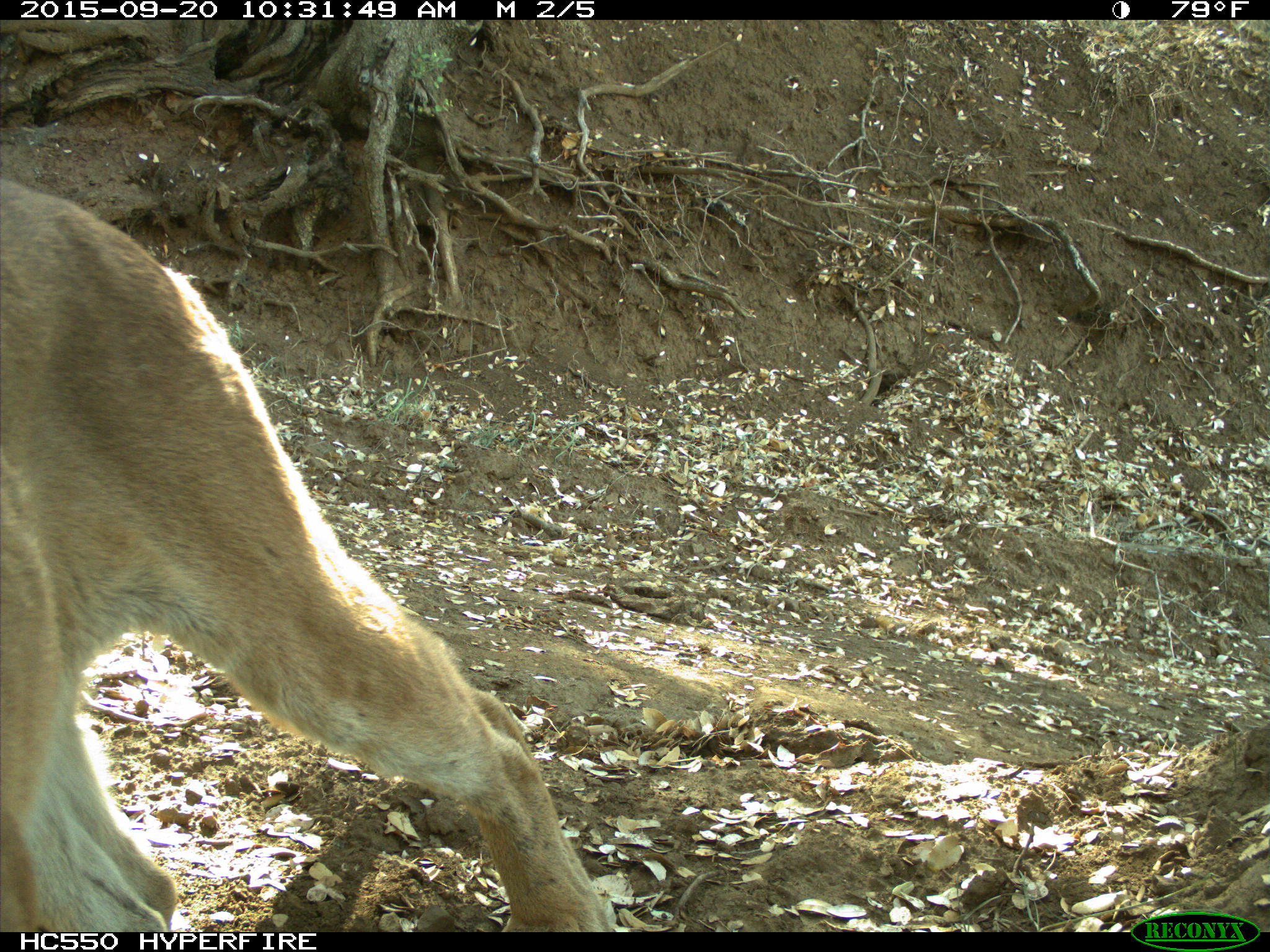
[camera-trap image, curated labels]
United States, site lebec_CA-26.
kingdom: Animalia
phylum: Chordata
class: Mammalia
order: Carnivora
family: Felidae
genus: Puma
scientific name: Puma concolor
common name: mountain lion